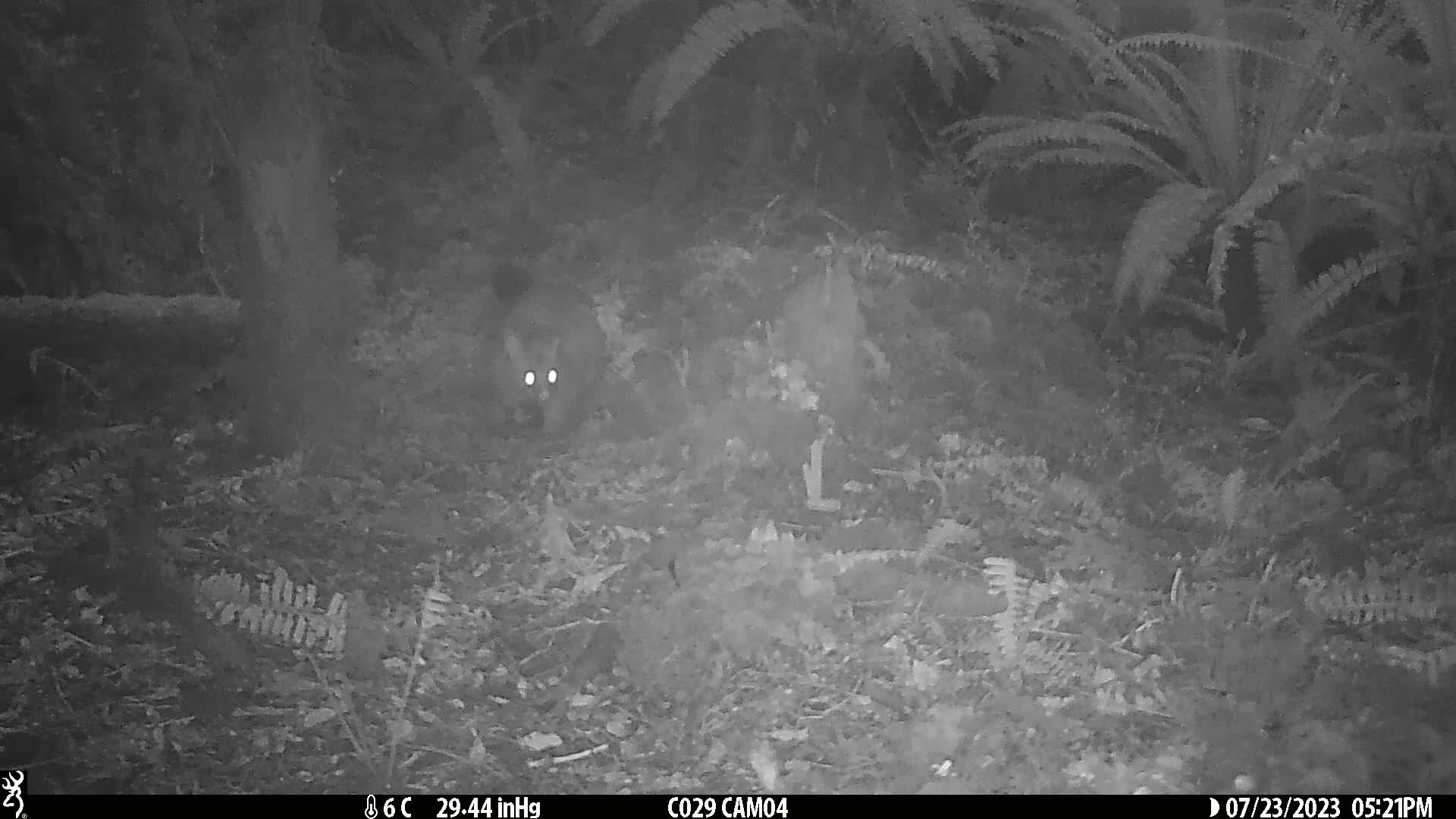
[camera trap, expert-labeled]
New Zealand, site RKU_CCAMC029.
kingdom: Animalia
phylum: Chordata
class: Mammalia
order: Diprotodontia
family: Phalangeridae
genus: Trichosurus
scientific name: Trichosurus vulpecula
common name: common brushtail possum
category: possum